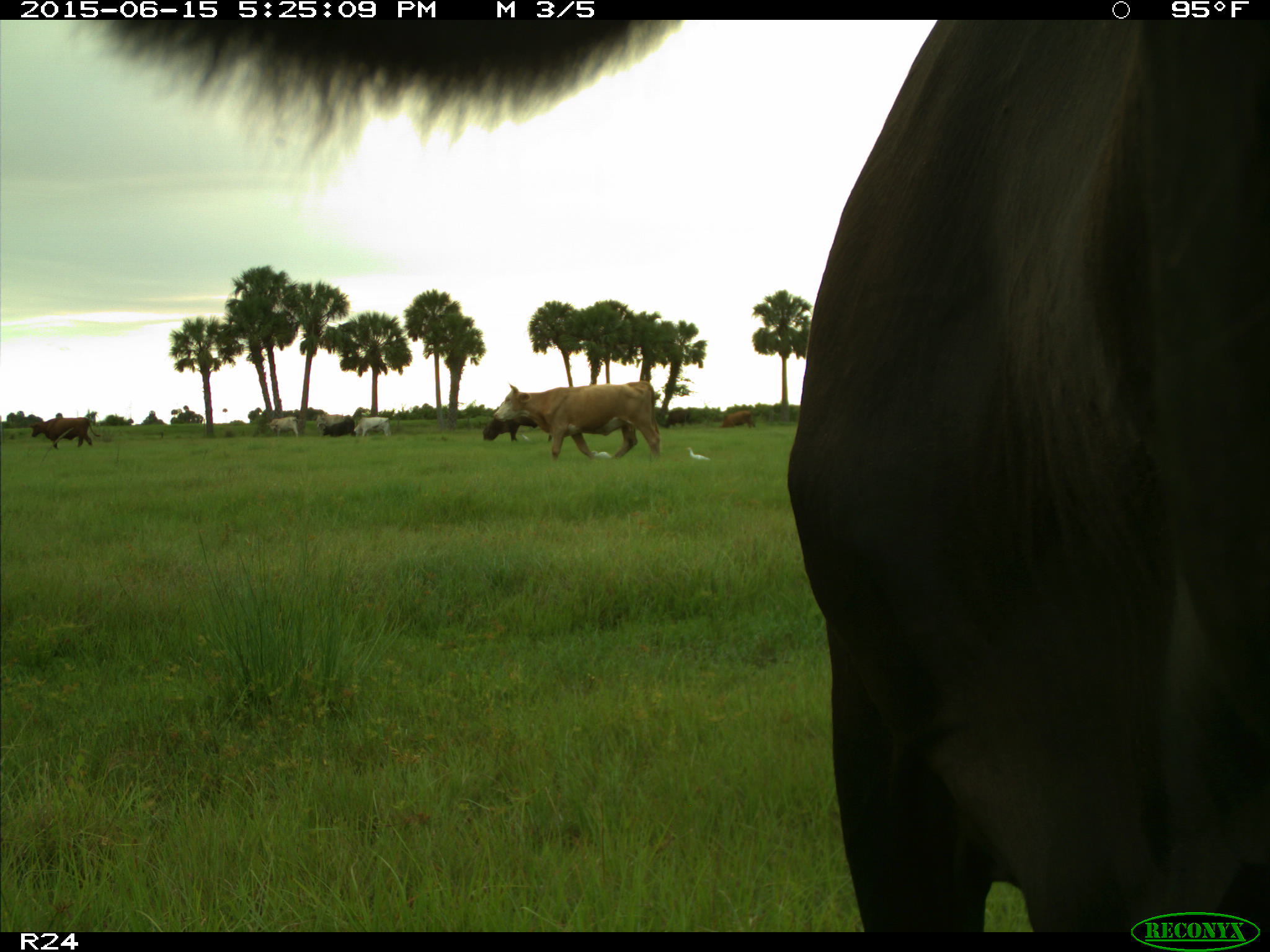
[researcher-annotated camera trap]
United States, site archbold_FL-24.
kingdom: Animalia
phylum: Chordata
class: Mammalia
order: Artiodactyla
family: Bovidae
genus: Bos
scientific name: Bos taurus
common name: domestic cow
Bos taurus (domestic cow).